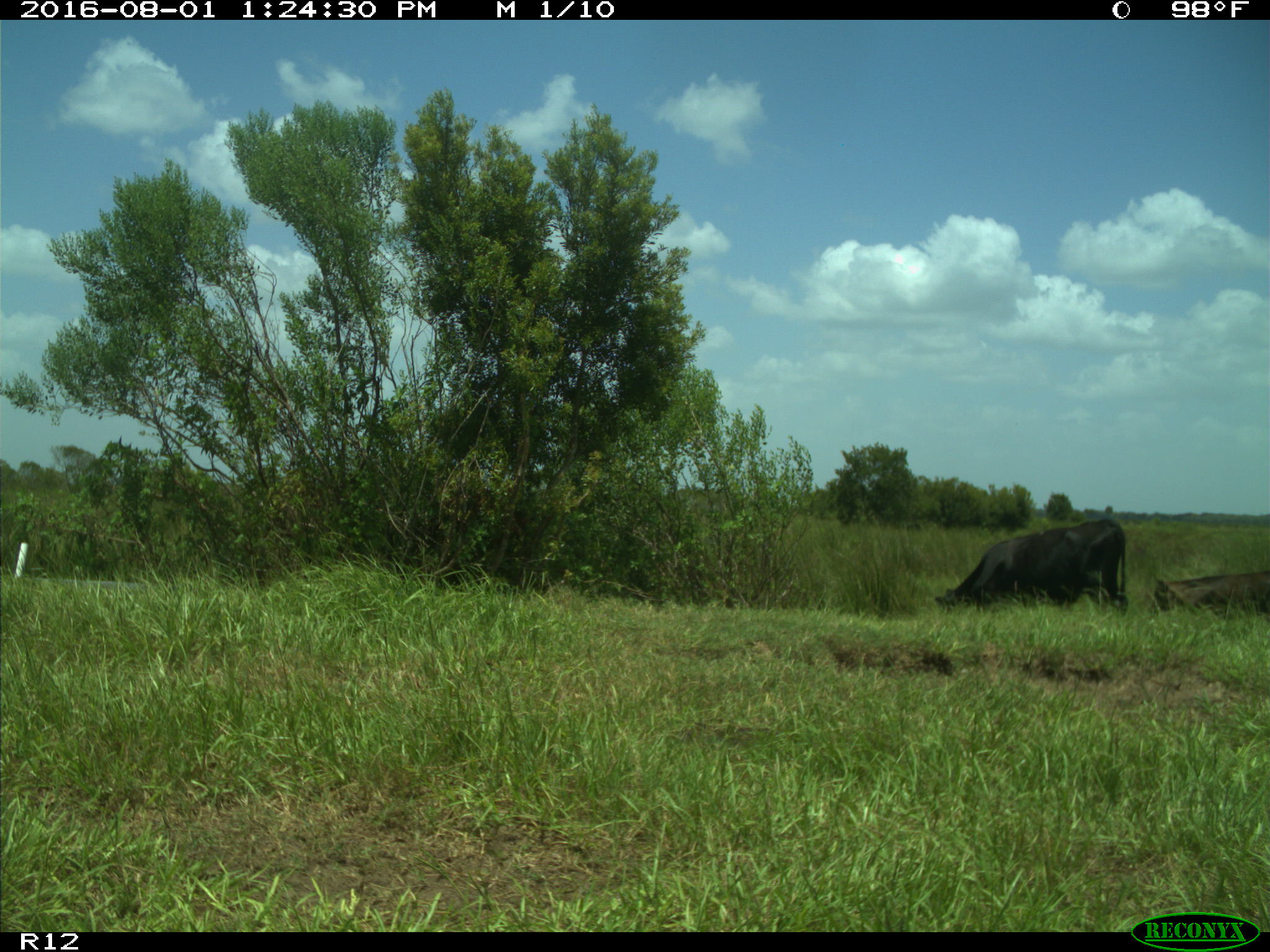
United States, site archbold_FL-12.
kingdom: Animalia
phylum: Chordata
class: Mammalia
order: Artiodactyla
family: Bovidae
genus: Bos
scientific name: Bos taurus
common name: domestic cow